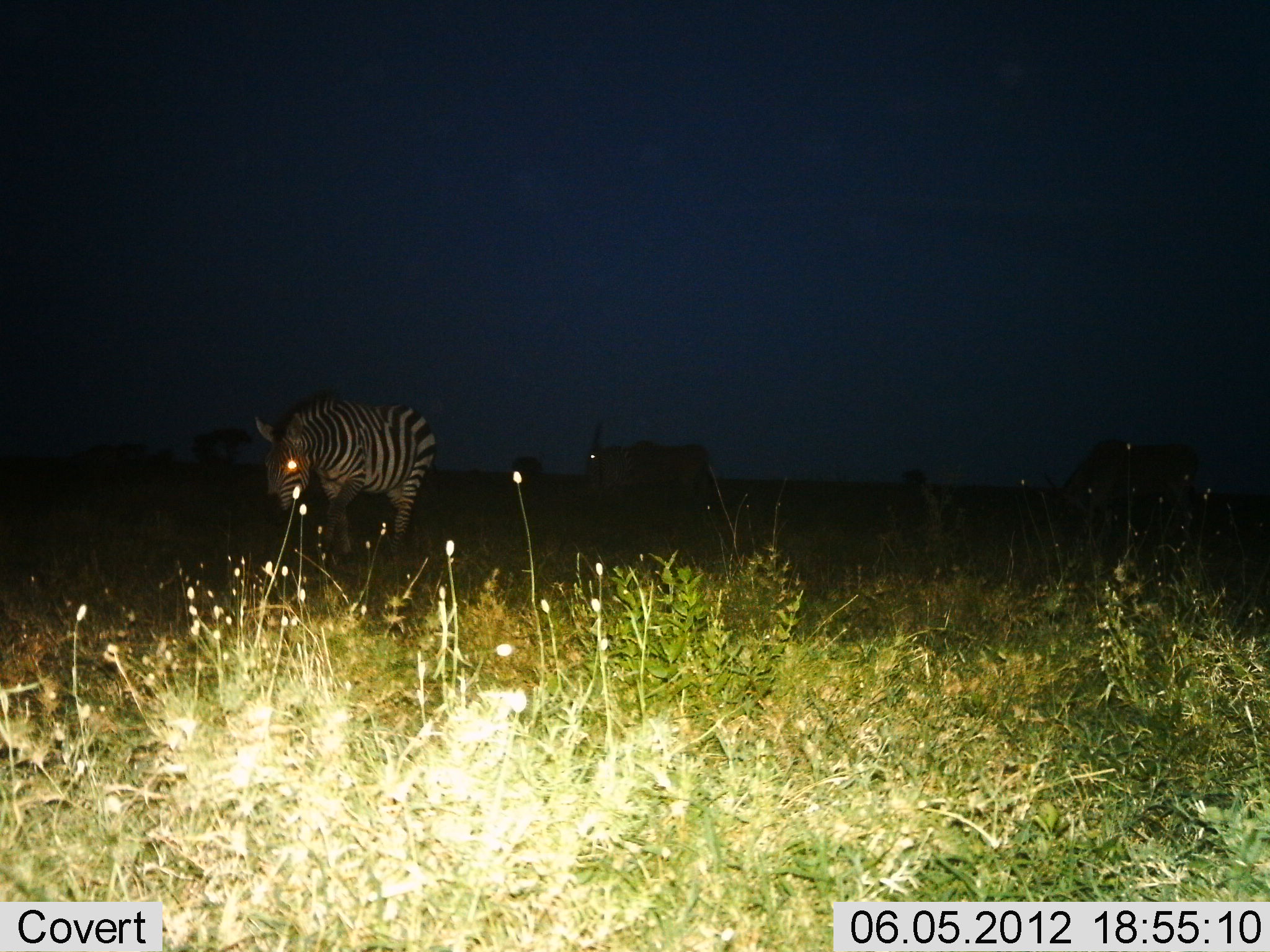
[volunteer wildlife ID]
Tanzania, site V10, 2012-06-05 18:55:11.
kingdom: Animalia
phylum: Chordata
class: Mammalia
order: Artiodactyla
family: Bovidae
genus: Tragelaphus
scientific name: Tragelaphus oryx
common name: eland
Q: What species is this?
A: Eland (Tragelaphus oryx).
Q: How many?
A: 2.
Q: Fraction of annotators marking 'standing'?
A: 80%.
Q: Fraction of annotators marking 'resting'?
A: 0%.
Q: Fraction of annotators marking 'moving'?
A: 10%.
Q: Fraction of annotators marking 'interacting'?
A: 0%.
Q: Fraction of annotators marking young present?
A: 0%.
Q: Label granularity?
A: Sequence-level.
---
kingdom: Animalia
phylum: Chordata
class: Mammalia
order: Perissodactyla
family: Equidae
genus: Equus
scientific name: Equus quagga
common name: plains zebra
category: zebra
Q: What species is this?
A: Zebra (plains zebra) (Equus quagga).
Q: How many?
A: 1.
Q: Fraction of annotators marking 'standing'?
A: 37%.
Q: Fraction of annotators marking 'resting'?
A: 0%.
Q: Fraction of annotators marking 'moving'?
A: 58%.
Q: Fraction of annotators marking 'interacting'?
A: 0%.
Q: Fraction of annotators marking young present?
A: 0%.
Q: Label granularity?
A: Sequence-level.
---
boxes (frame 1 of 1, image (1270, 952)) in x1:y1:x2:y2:
animal: 253:393:438:574; 1038:436:1201:560; 578:424:712:527